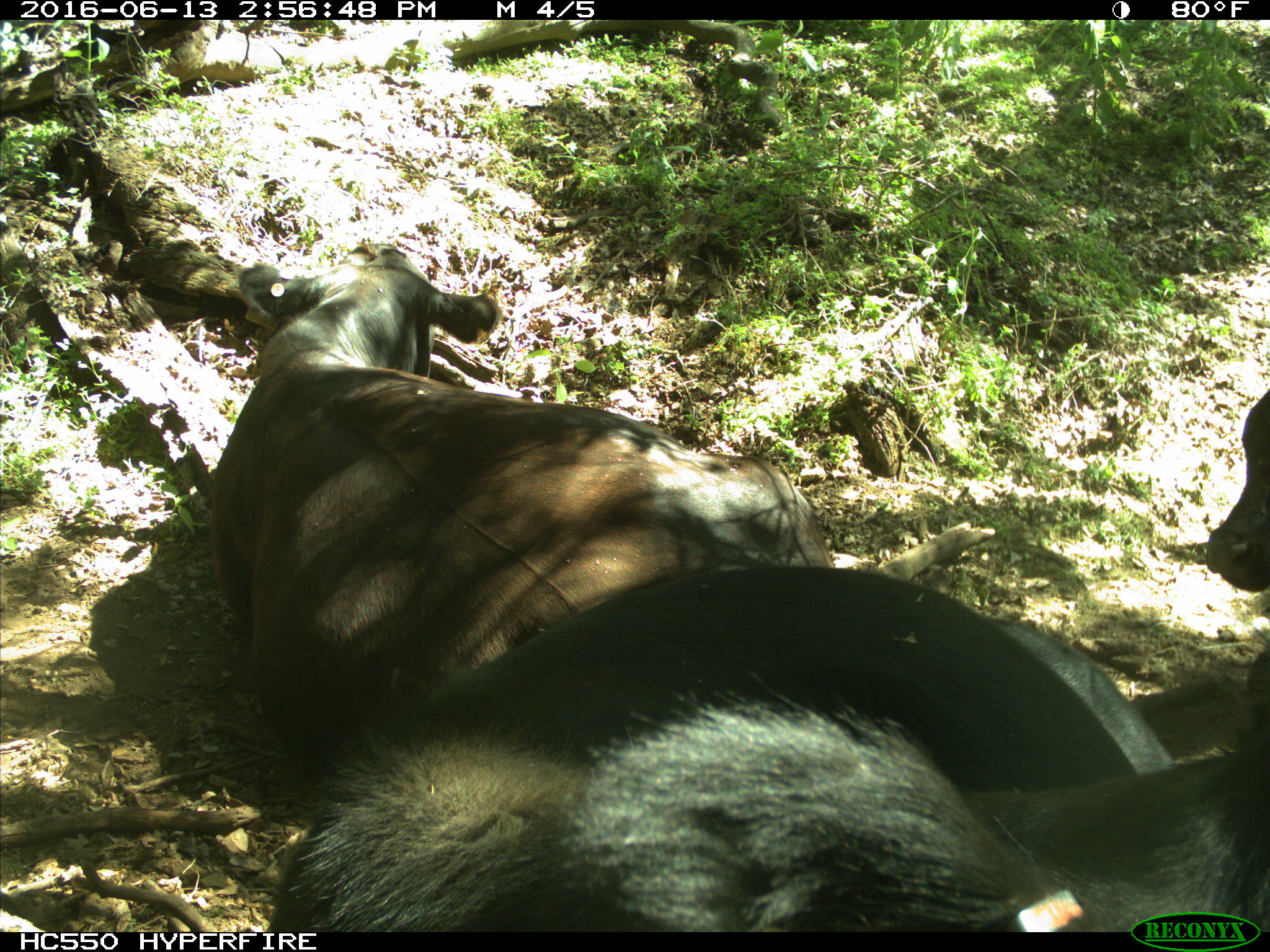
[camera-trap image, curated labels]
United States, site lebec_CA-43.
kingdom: Animalia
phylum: Chordata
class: Mammalia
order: Artiodactyla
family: Bovidae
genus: Bos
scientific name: Bos taurus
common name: domestic cow